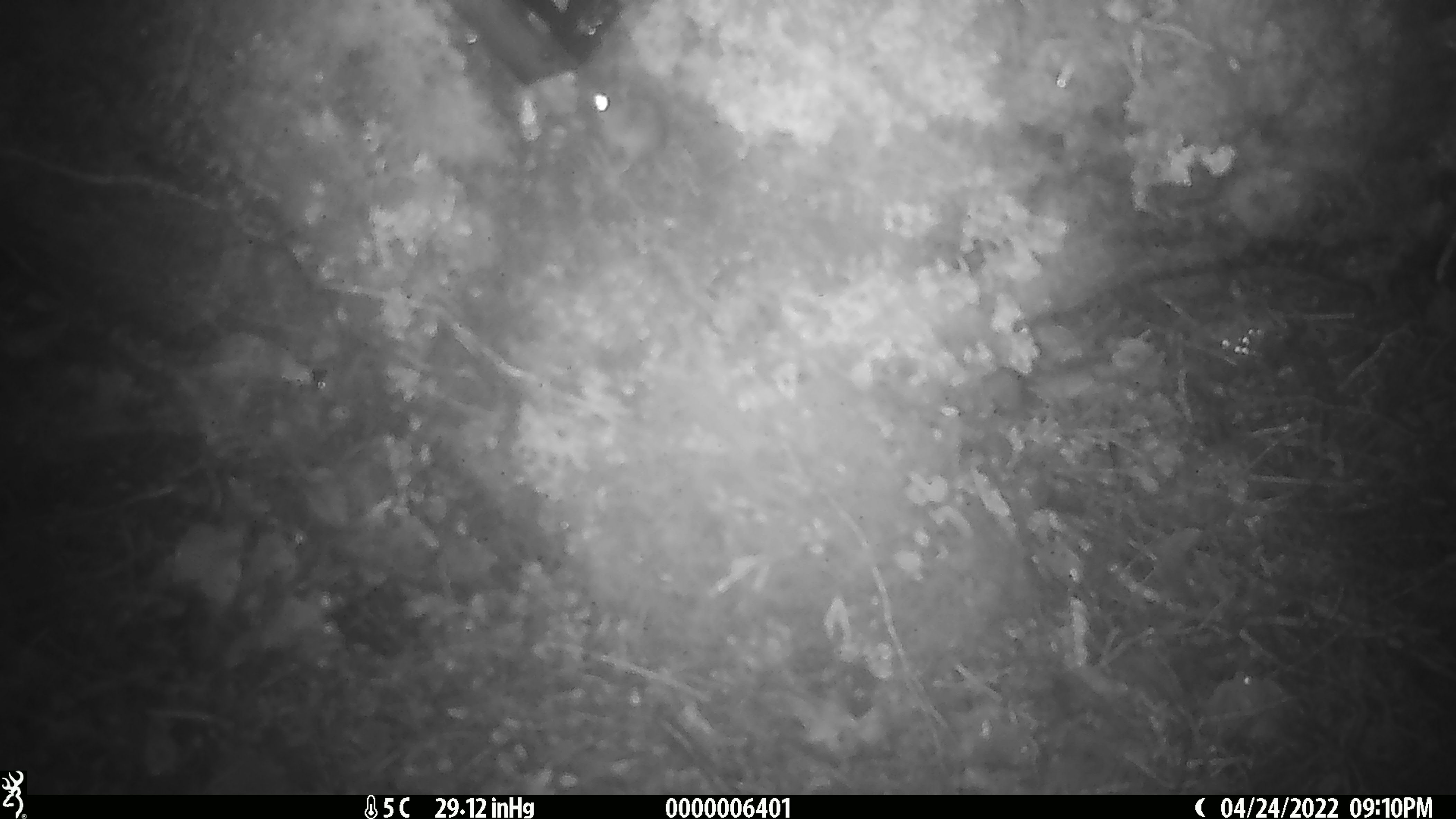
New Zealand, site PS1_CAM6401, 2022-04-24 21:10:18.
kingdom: Animalia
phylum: Chordata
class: Mammalia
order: Rodentia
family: Muridae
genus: Mus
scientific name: Mus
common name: mouse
Mouse (Mus).